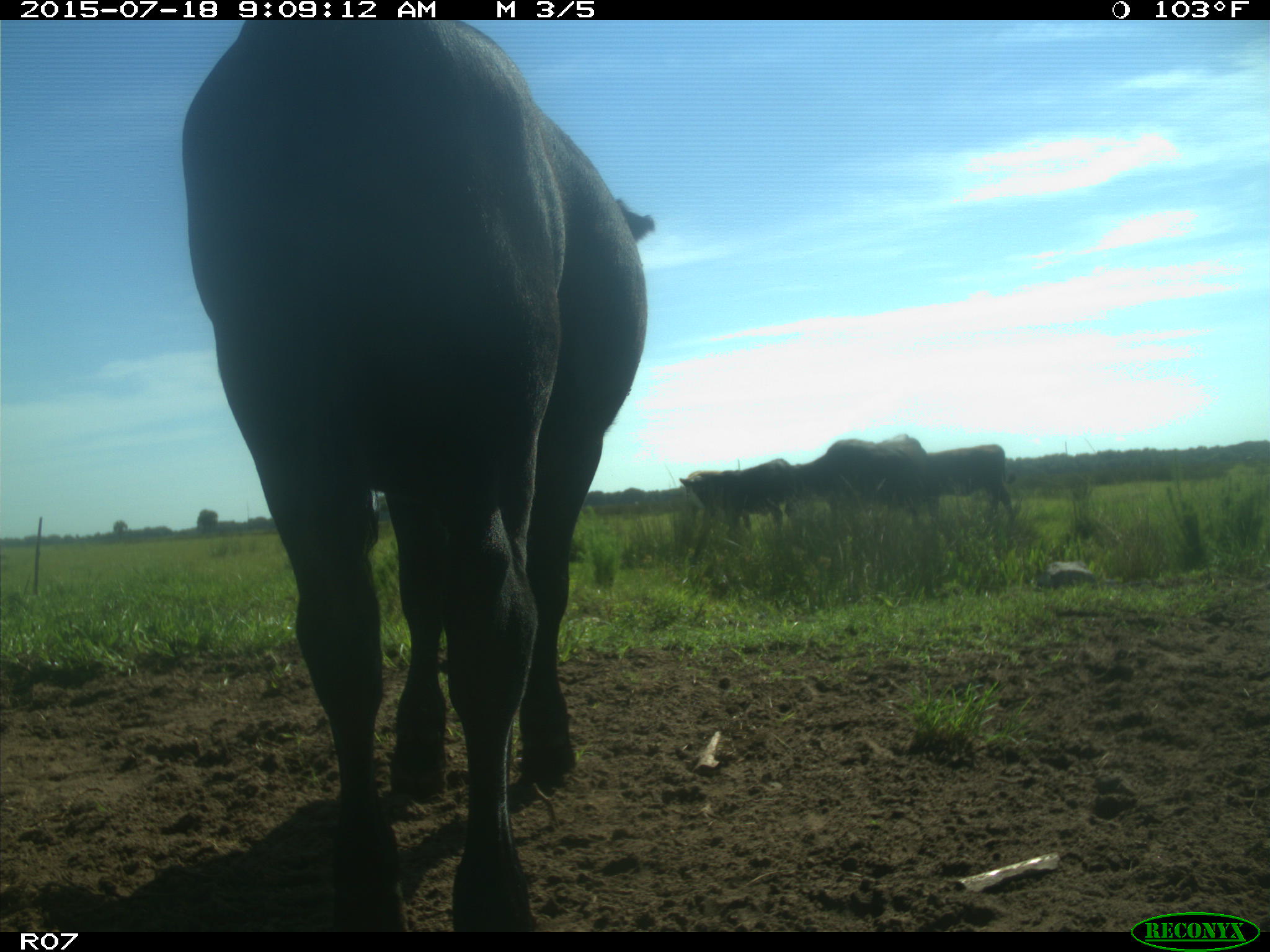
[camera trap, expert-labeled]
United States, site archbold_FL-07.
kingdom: Animalia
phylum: Chordata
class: Mammalia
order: Artiodactyla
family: Bovidae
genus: Bos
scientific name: Bos taurus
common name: domestic cow